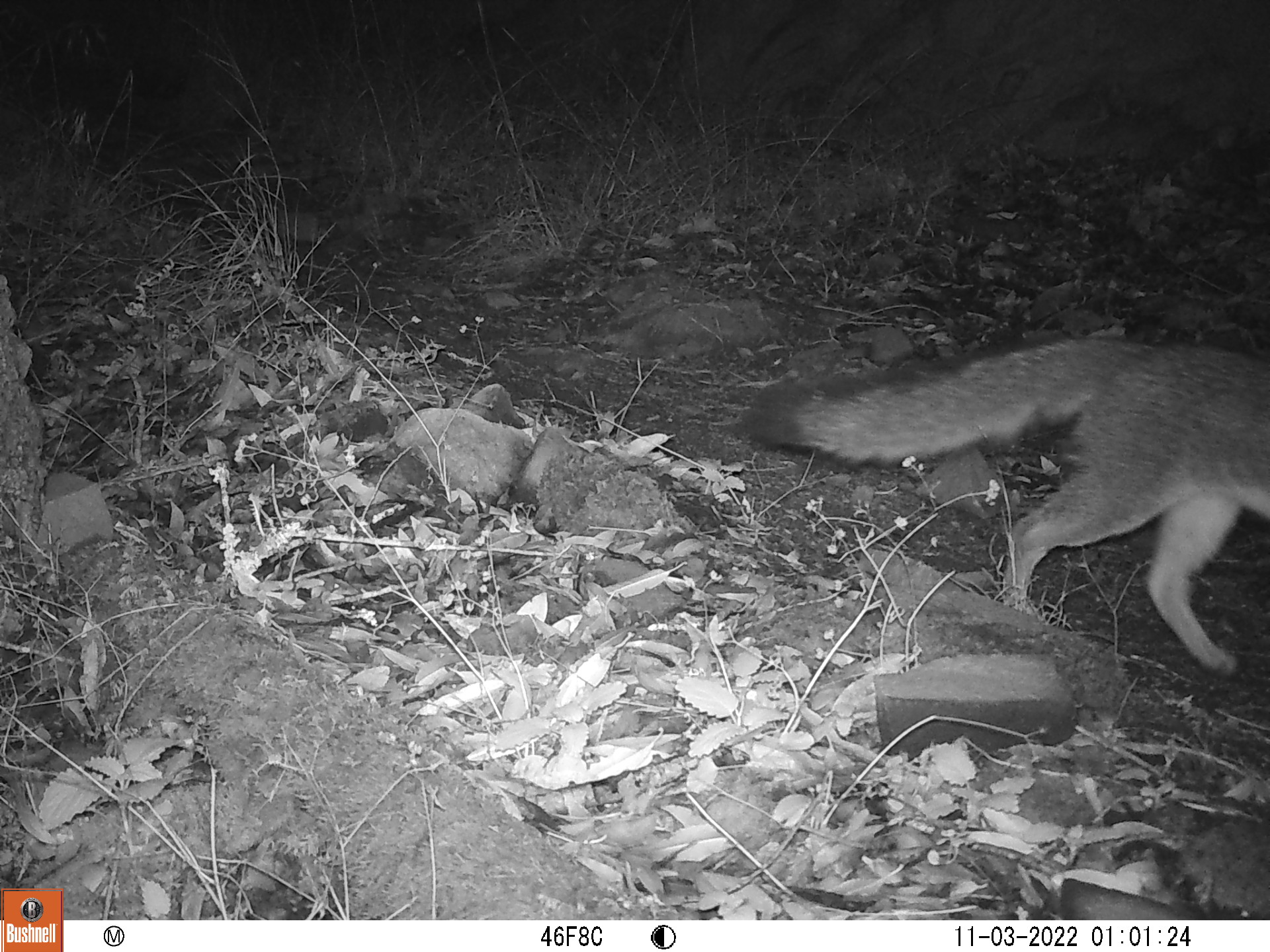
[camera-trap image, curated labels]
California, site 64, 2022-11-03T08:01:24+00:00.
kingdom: Animalia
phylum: Chordata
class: Mammalia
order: Carnivora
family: Canidae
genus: Urocyon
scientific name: Urocyon cinereoargenteus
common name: gray fox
Gray fox (Urocyon cinereoargenteus).